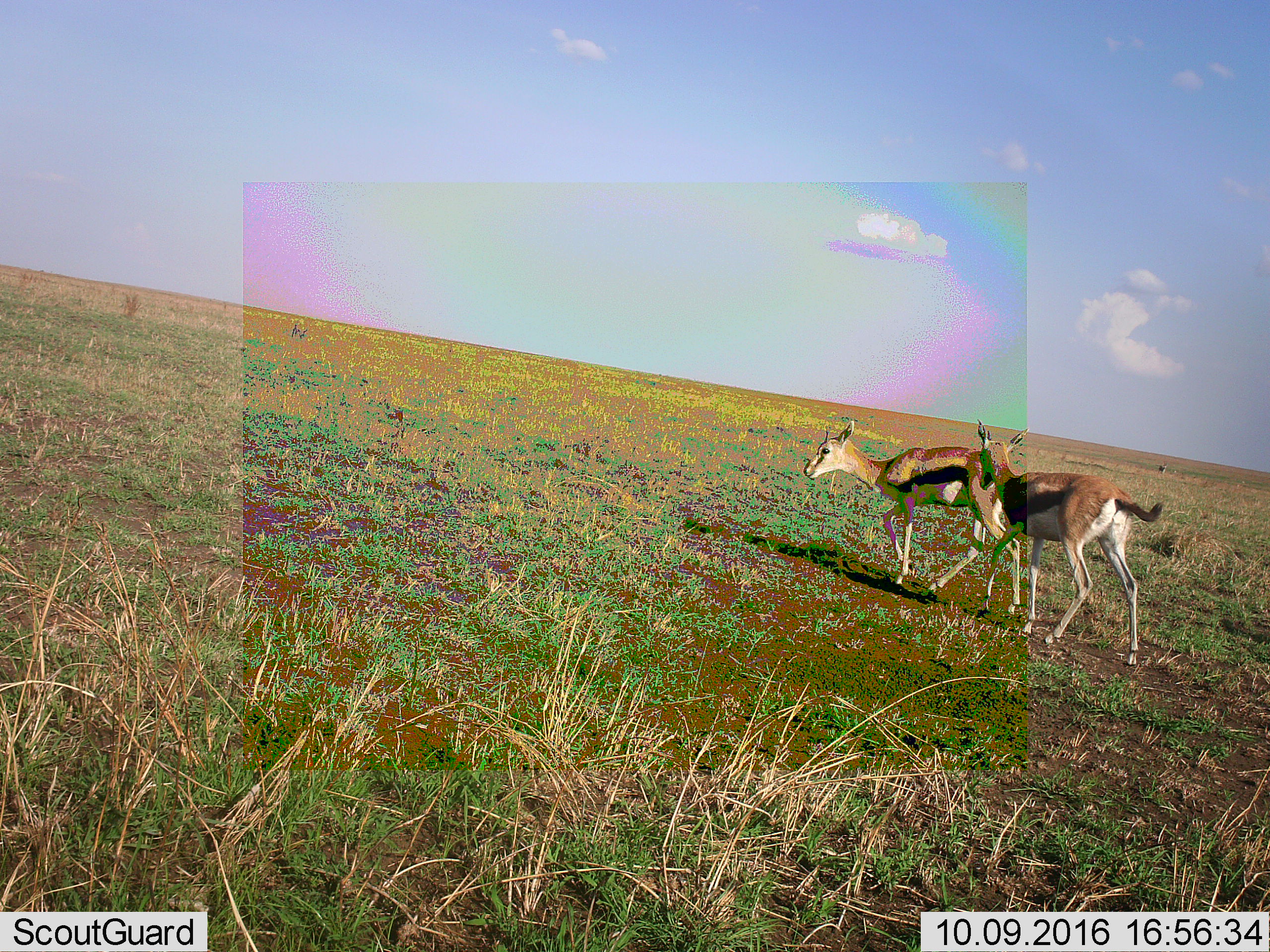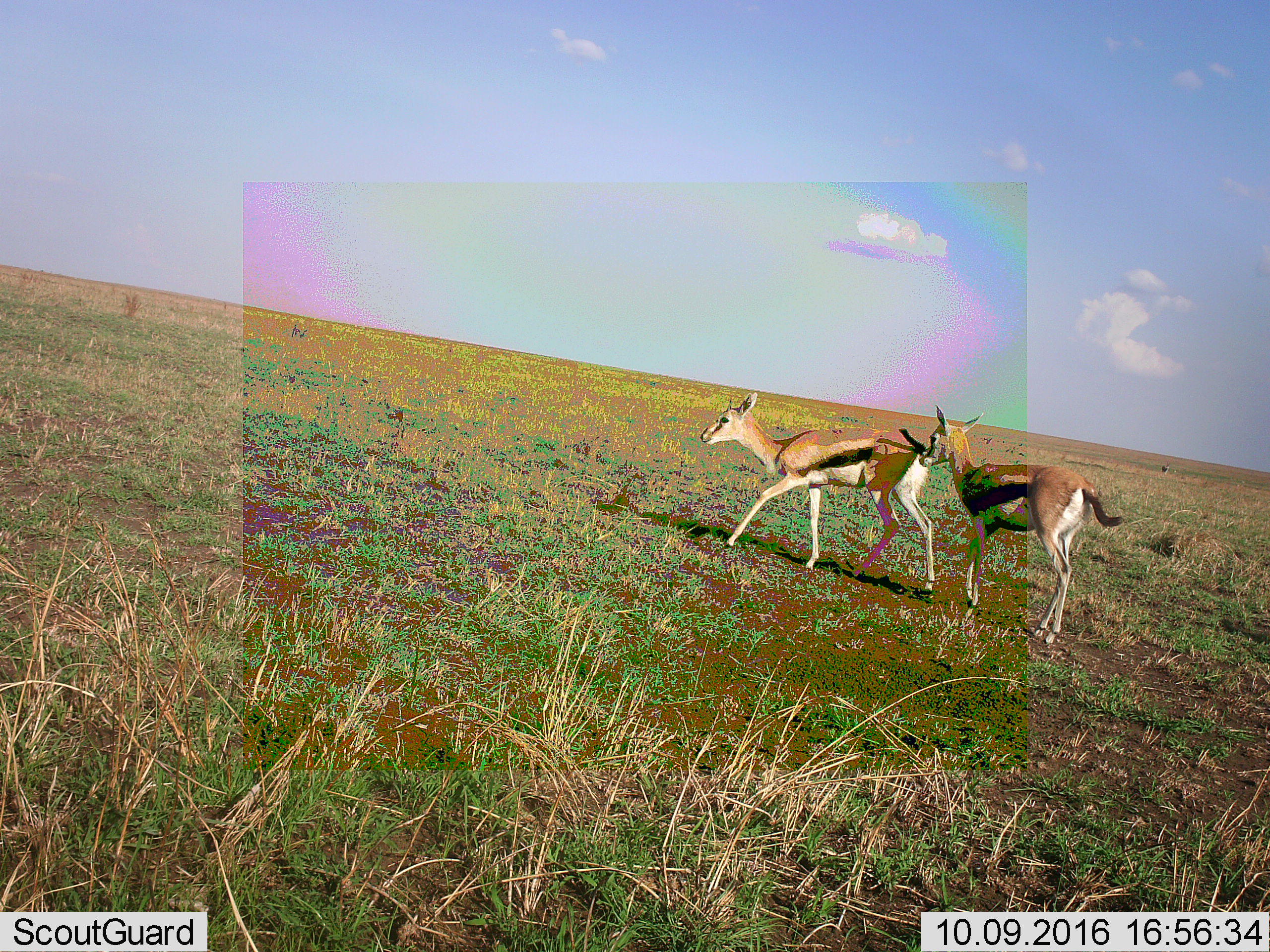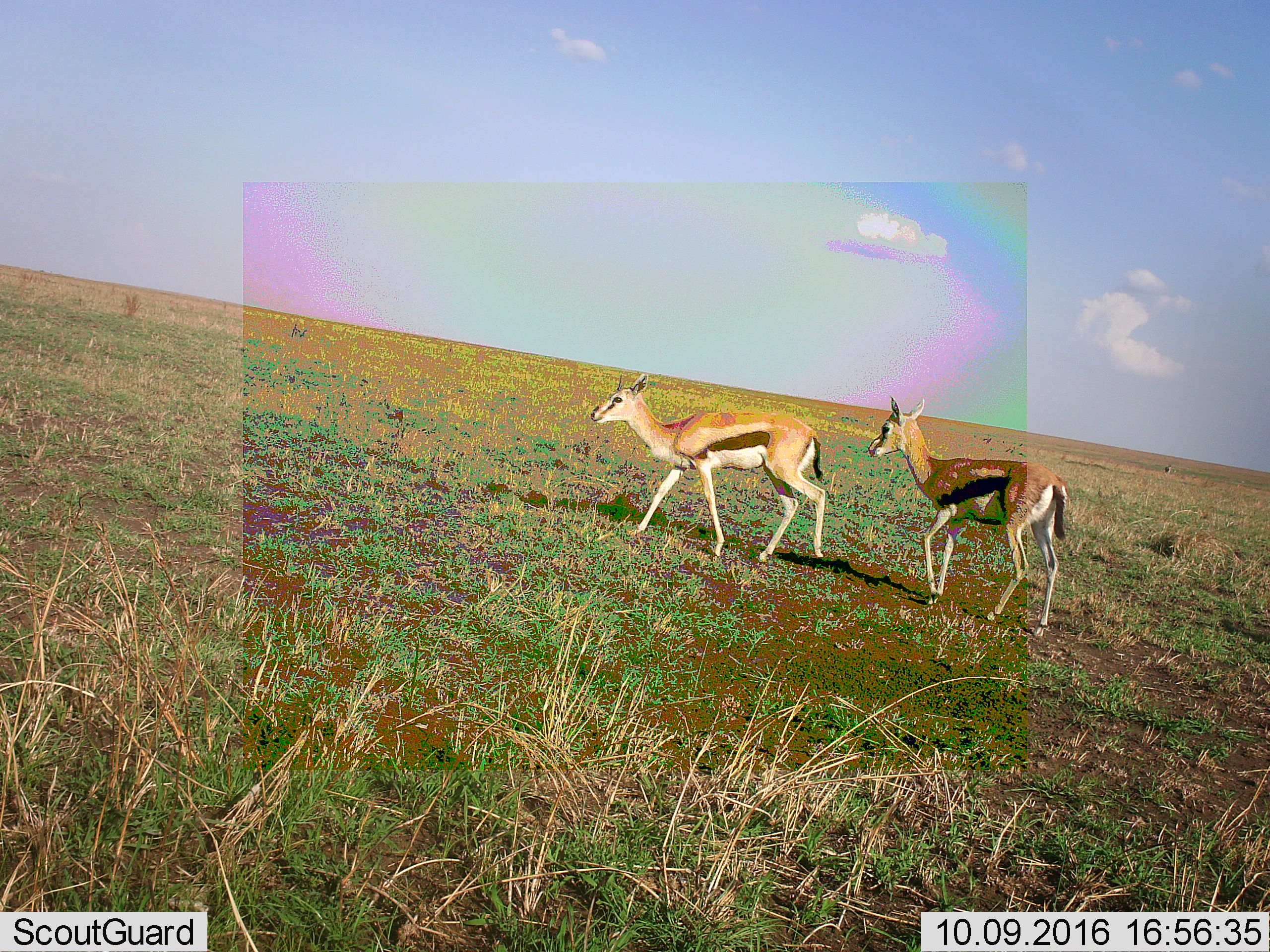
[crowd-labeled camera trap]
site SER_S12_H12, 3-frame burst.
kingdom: Animalia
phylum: Chordata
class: Mammalia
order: Artiodactyla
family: Bovidae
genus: Eudorcas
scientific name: Eudorcas thomsonii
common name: thomson's gazelle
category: gazellethomsons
Gazellethomsons (thomson's gazelle) (Eudorcas thomsonii), count 2. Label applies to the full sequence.